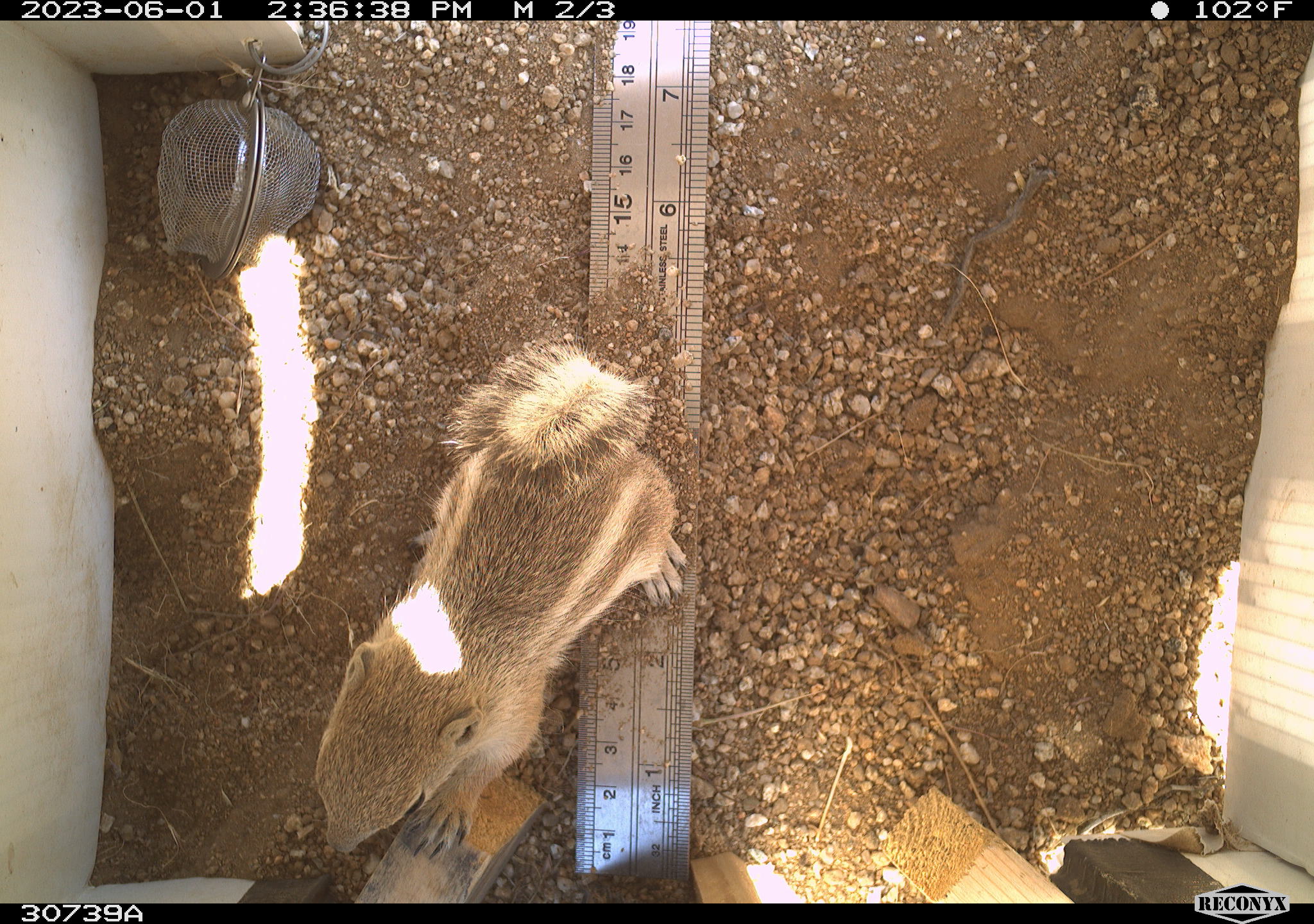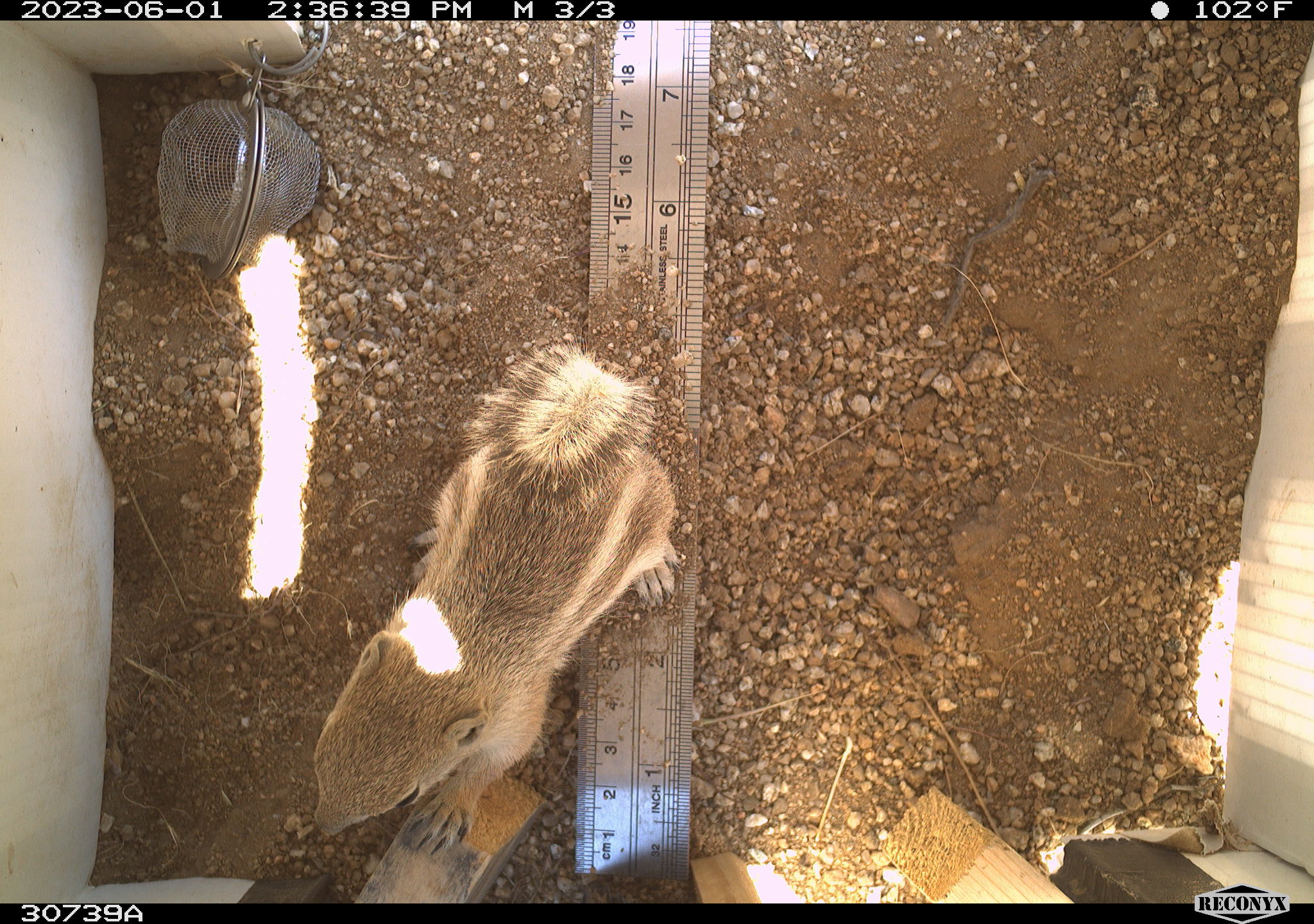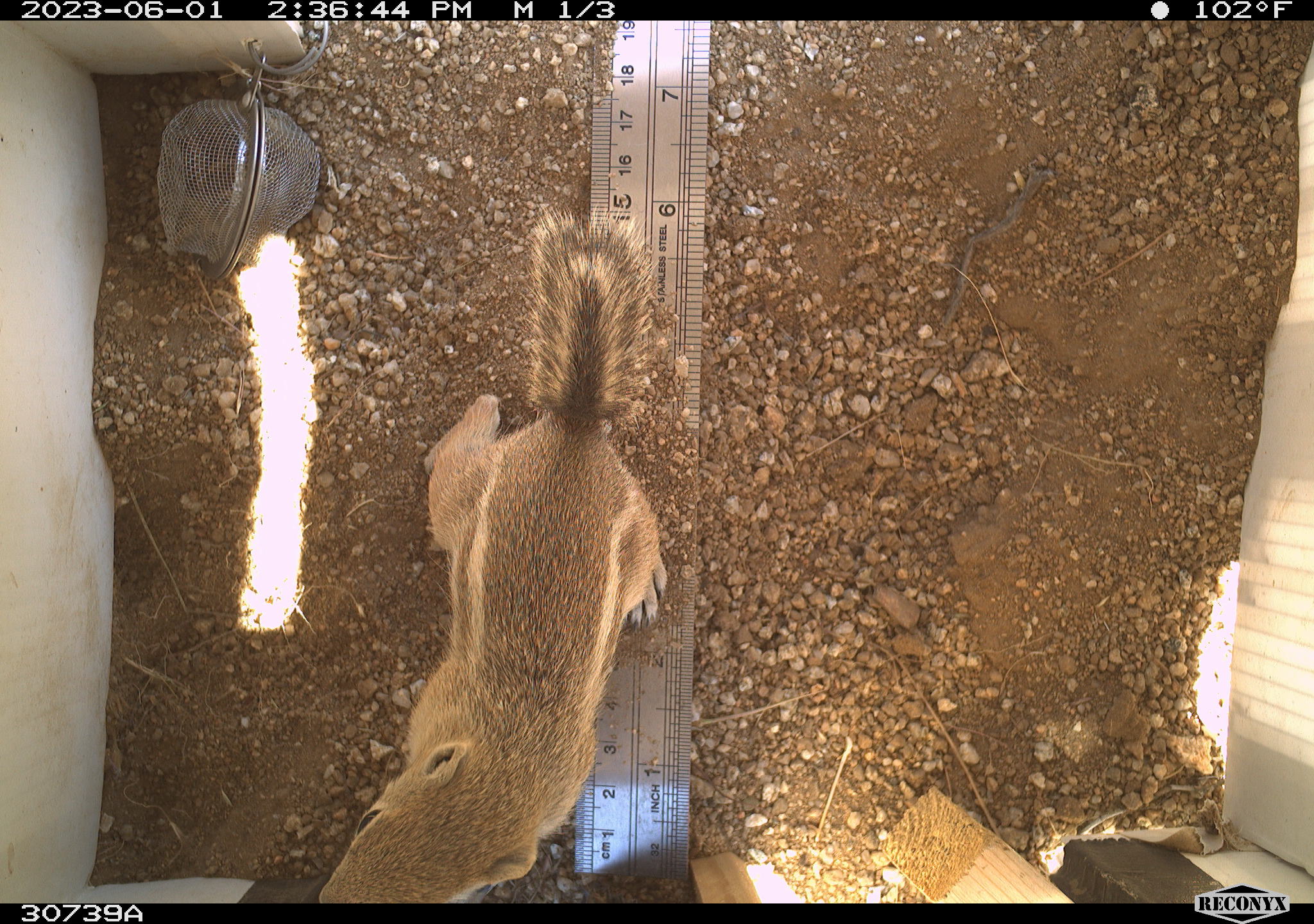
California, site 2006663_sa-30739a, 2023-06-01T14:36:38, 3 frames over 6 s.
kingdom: Animalia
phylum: Chordata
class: Mammalia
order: Rodentia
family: Sciuridae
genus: Ammospermophilus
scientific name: Ammospermophilus leucurus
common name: white-tailed antelope squirrel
White-tailed antelope squirrel (Ammospermophilus leucurus).